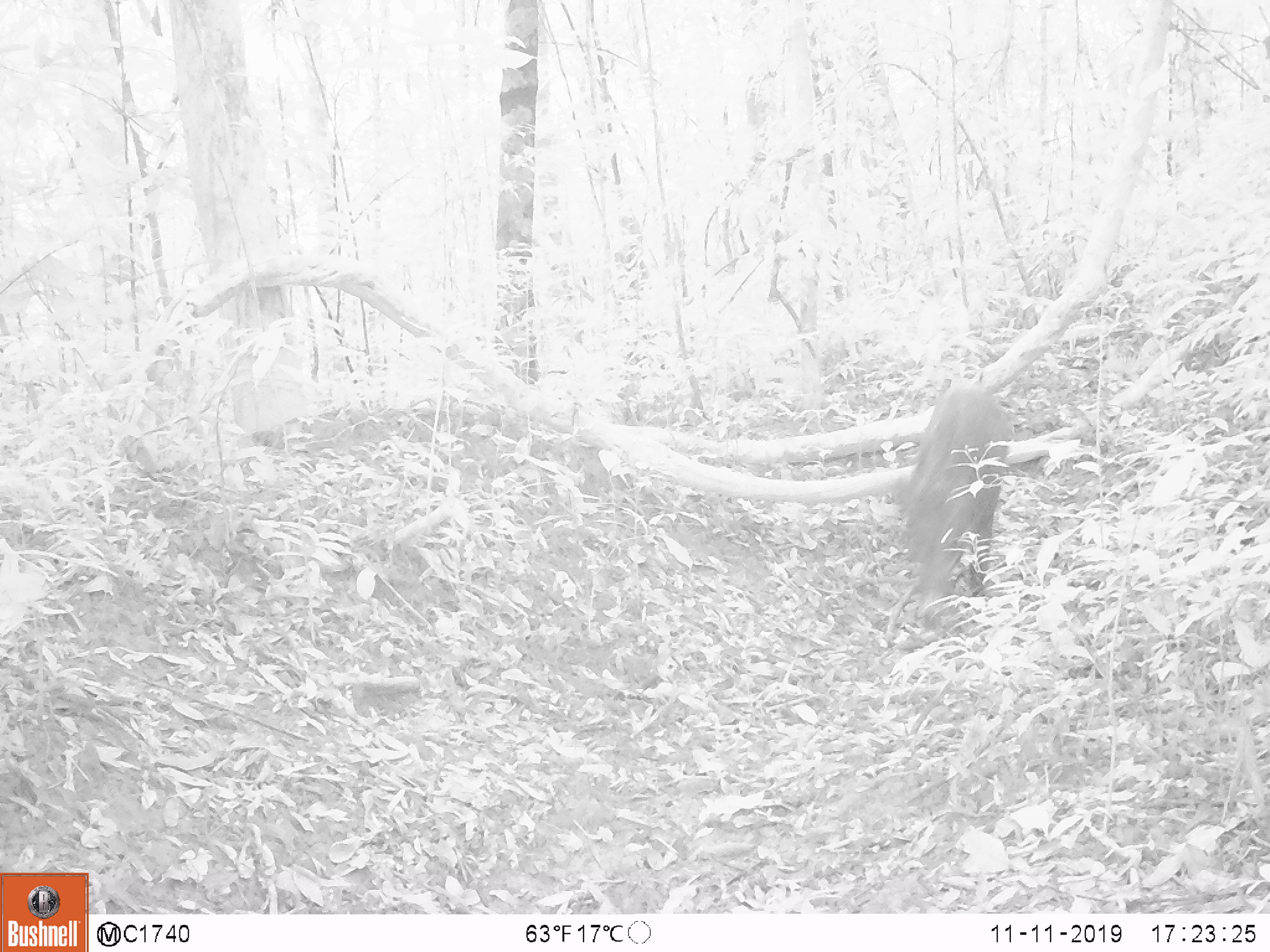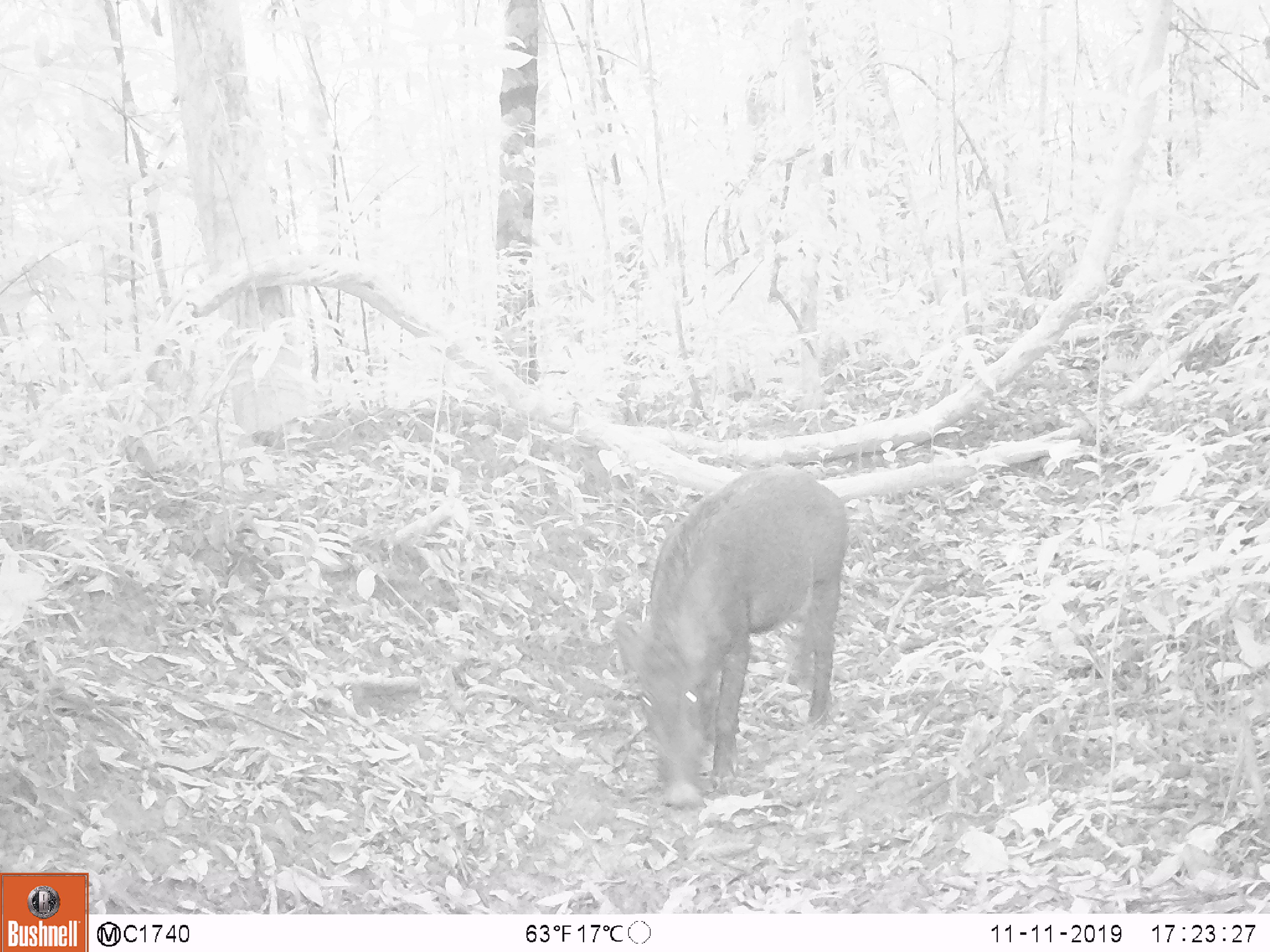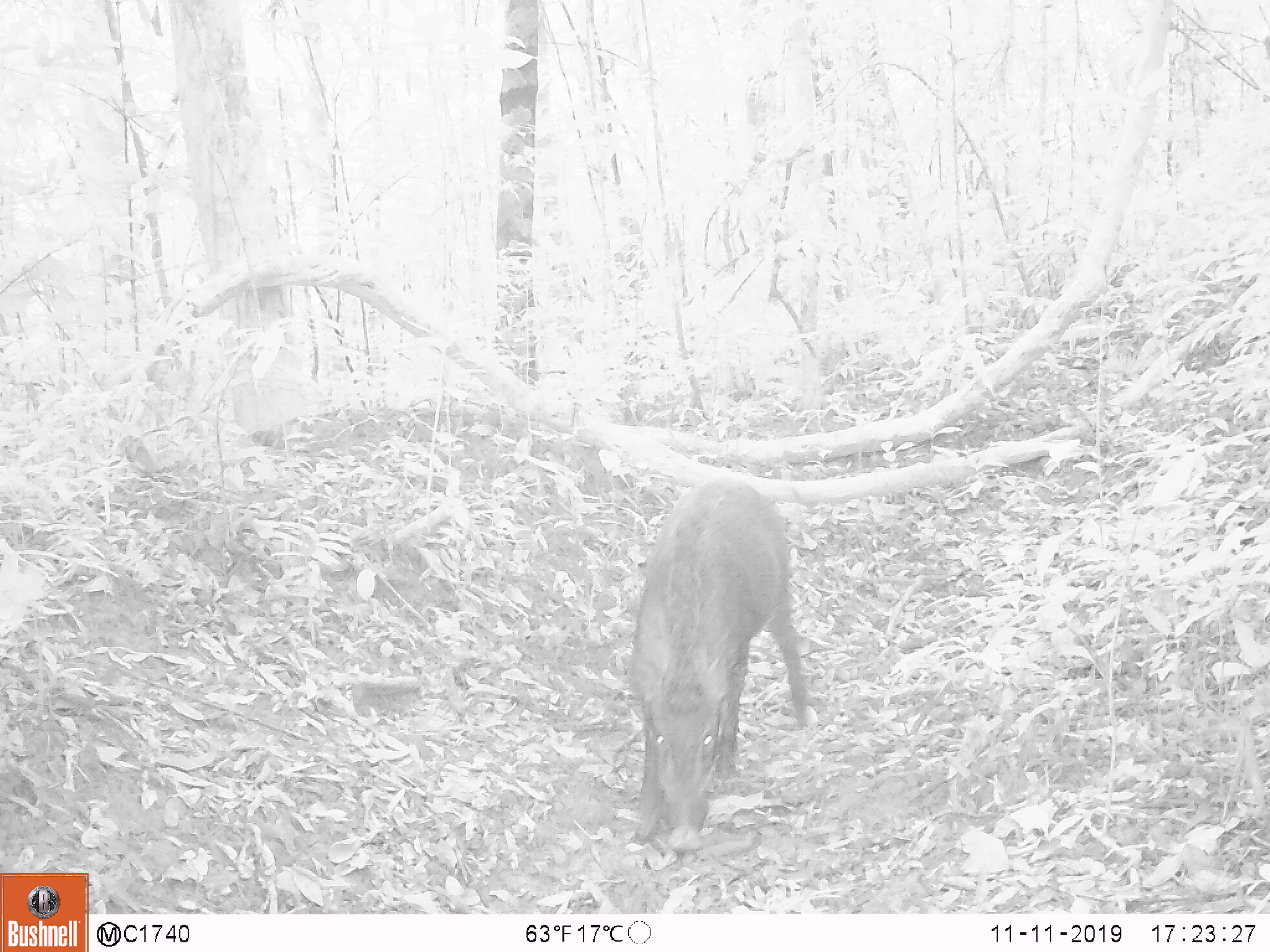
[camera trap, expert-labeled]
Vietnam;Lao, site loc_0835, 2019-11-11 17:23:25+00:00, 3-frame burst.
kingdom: Animalia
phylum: Chordata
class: Mammalia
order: Artiodactyla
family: Suidae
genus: Sus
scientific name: Sus scrofa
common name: eurasian wild pig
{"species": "eurasian wild pig (Sus scrofa)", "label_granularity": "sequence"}